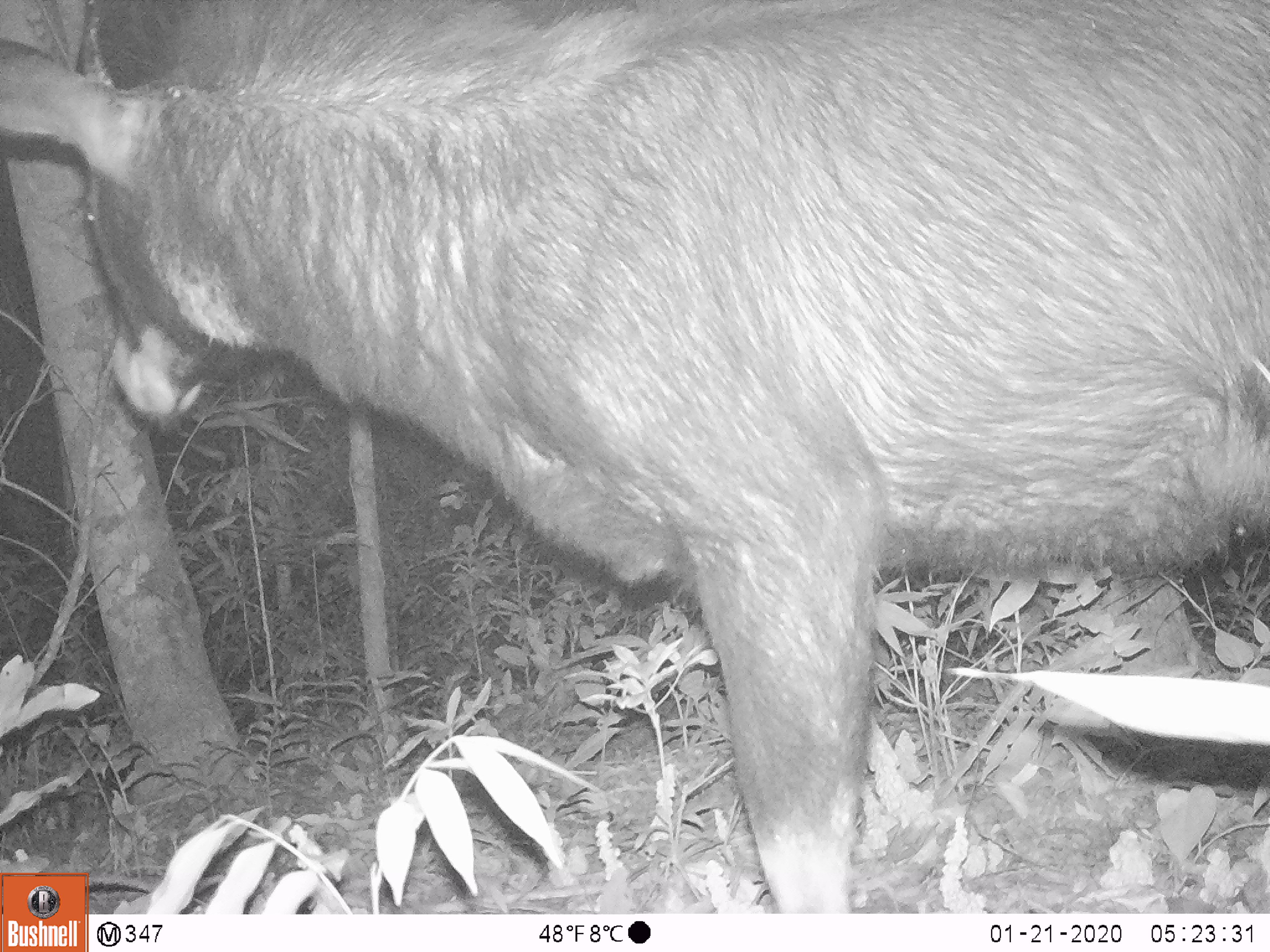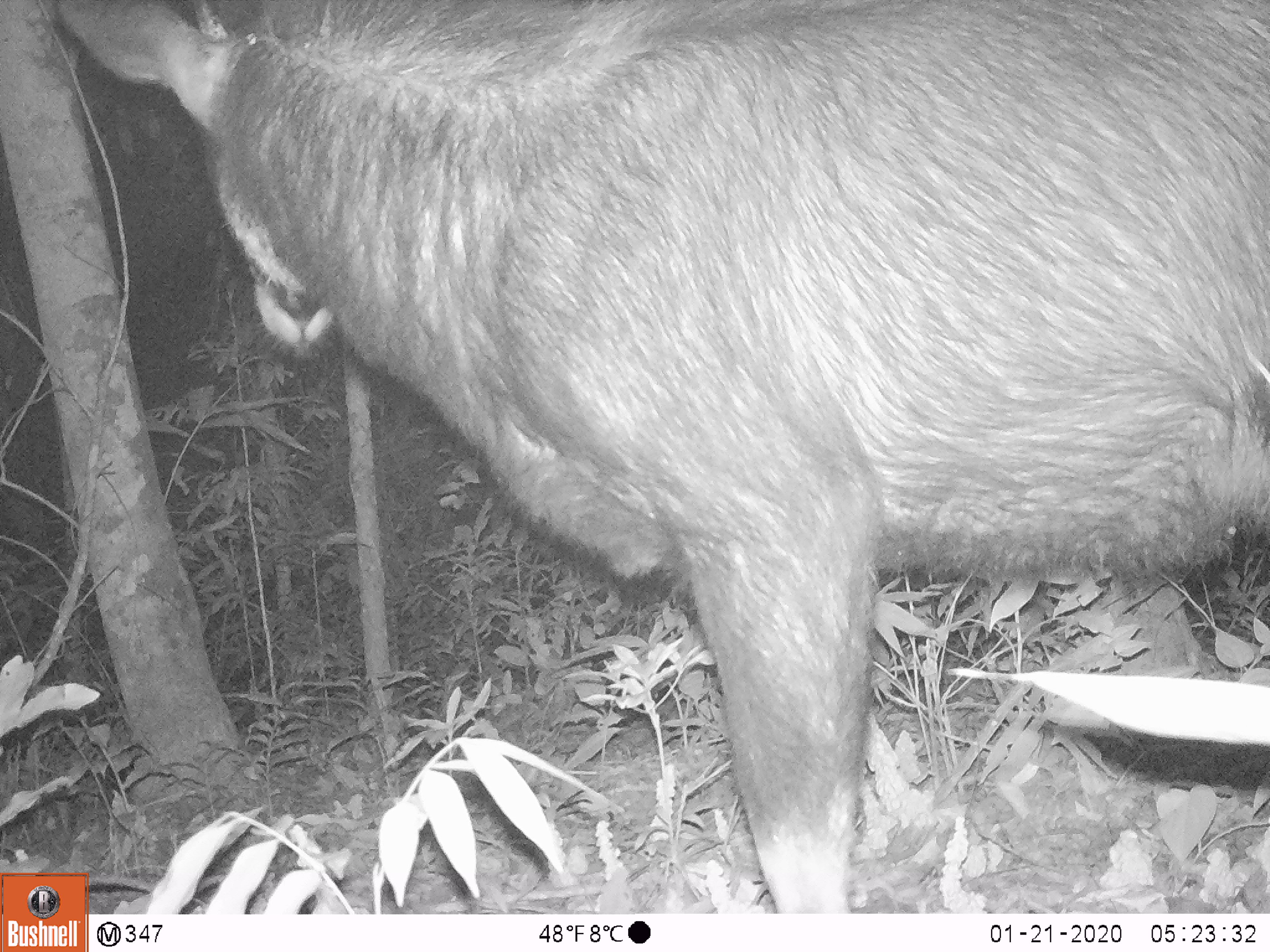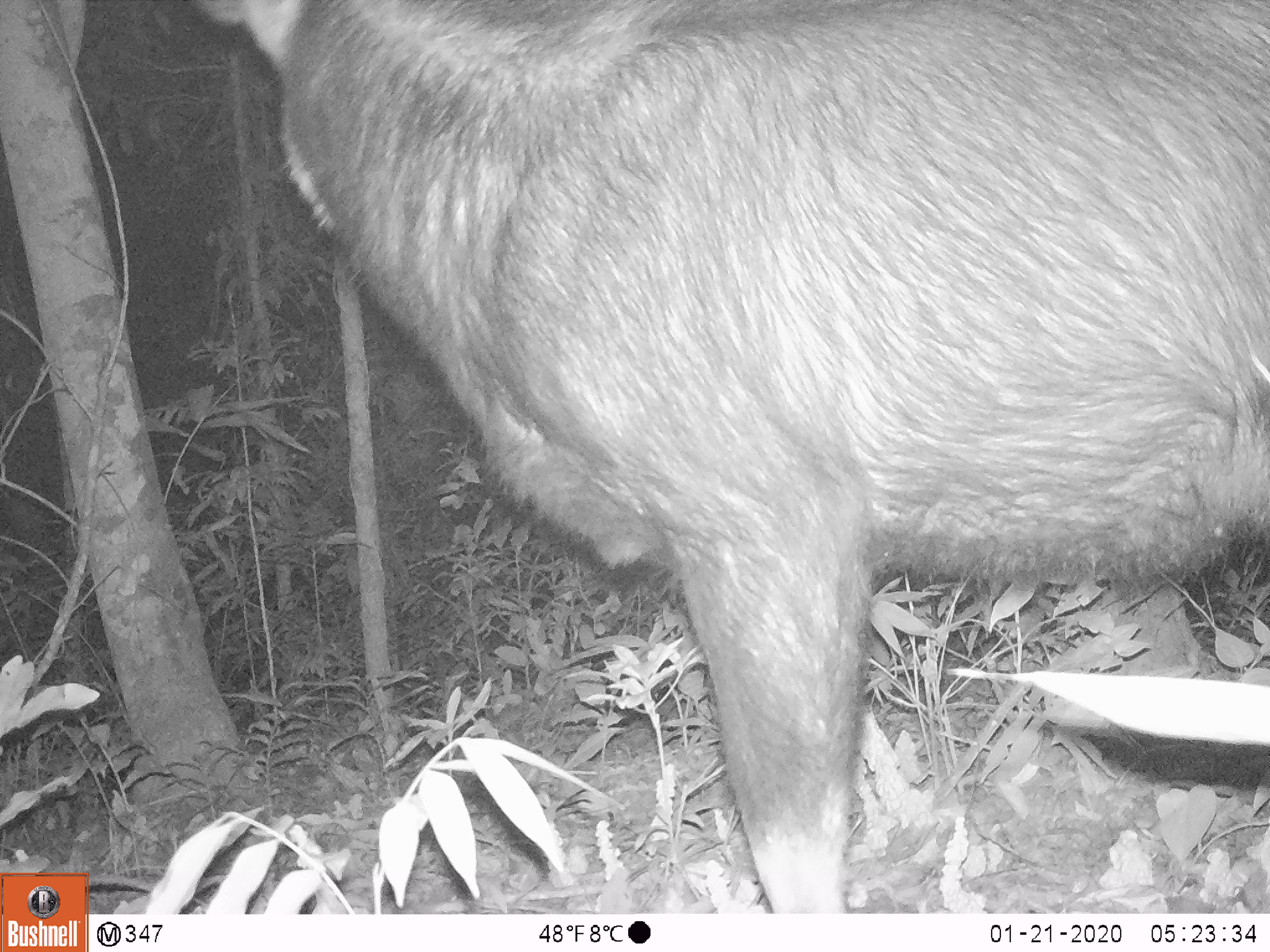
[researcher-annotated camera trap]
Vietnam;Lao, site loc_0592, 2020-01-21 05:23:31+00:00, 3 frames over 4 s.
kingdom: Animalia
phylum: Chordata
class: Mammalia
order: Artiodactyla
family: Bovidae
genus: Capricornis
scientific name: Capricornis sumatraensis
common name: chinese serow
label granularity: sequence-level